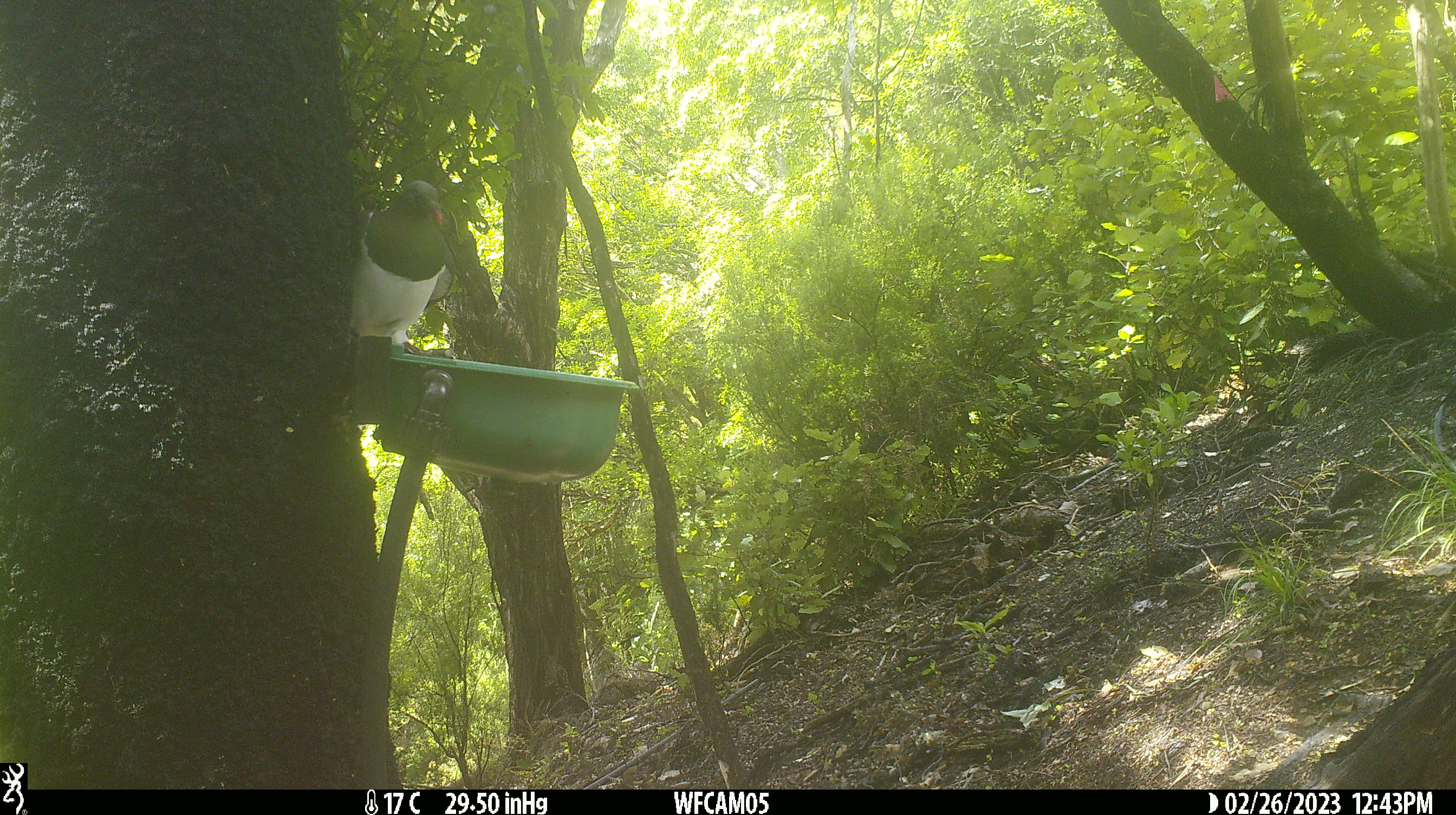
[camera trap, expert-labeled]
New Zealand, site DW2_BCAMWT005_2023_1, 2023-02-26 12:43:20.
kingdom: Animalia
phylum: Chordata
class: Aves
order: Columbiformes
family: Columbidae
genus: Hemiphaga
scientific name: Hemiphaga novaeseelandiae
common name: new zealand pigeon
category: kereru